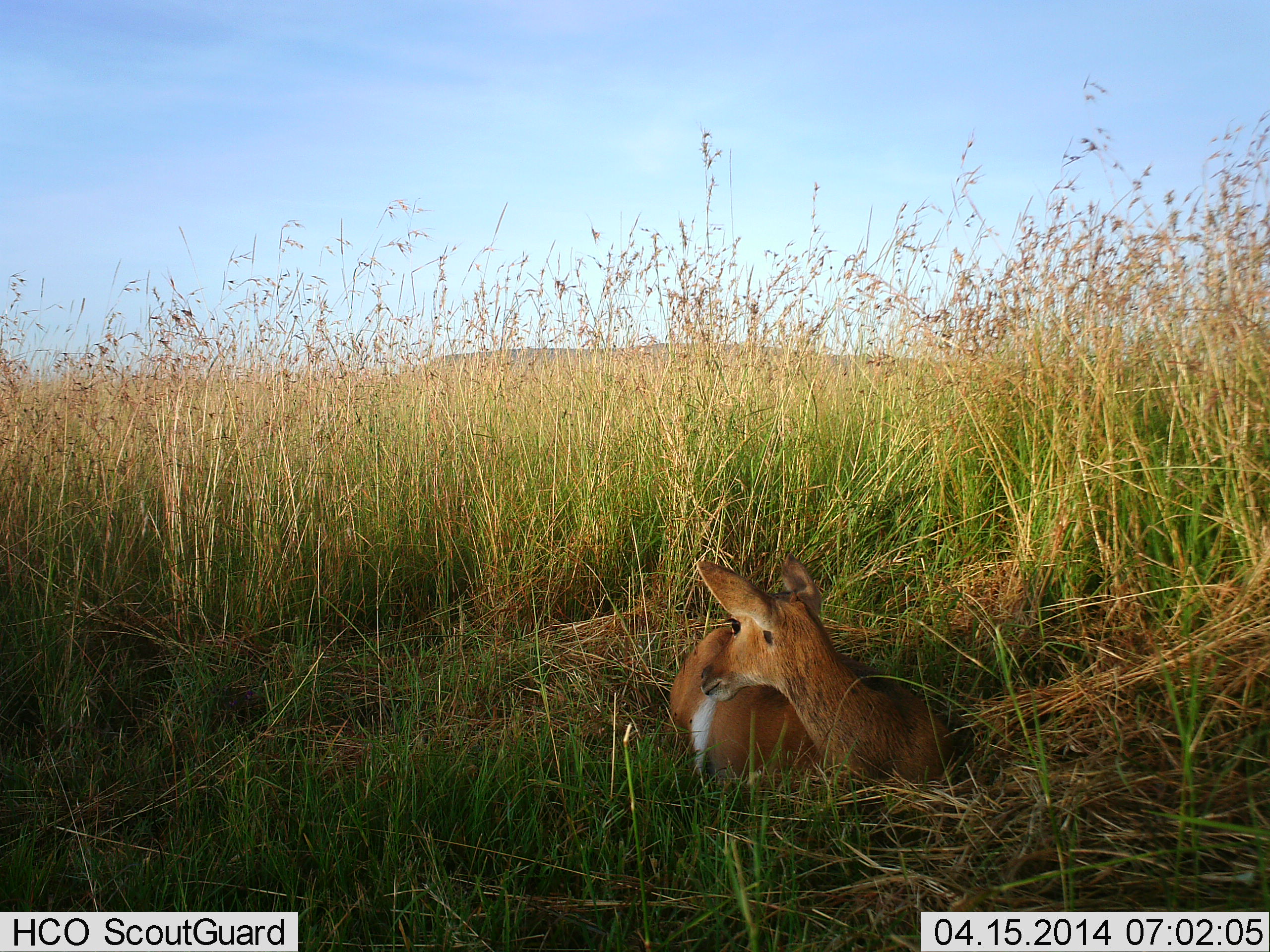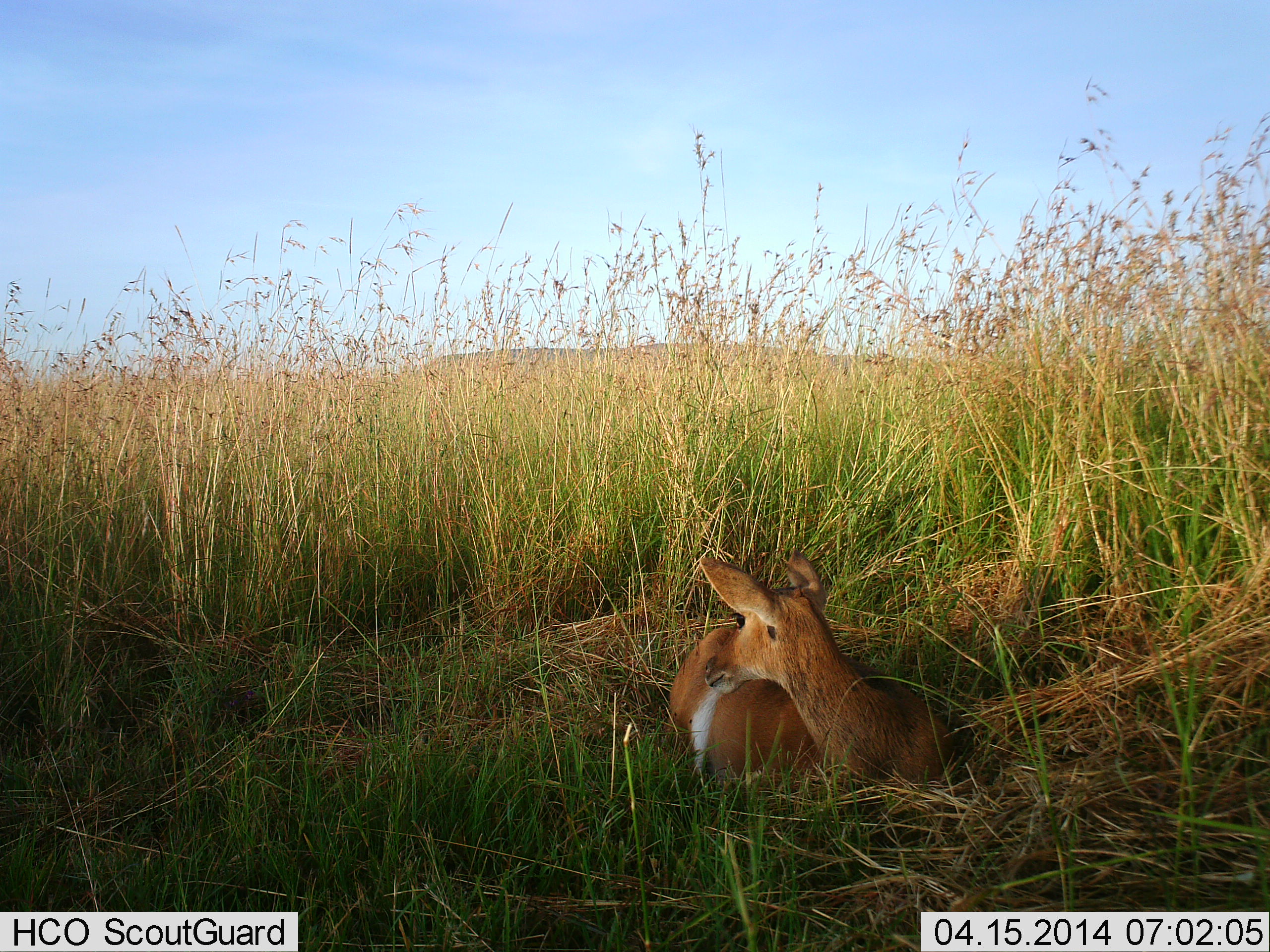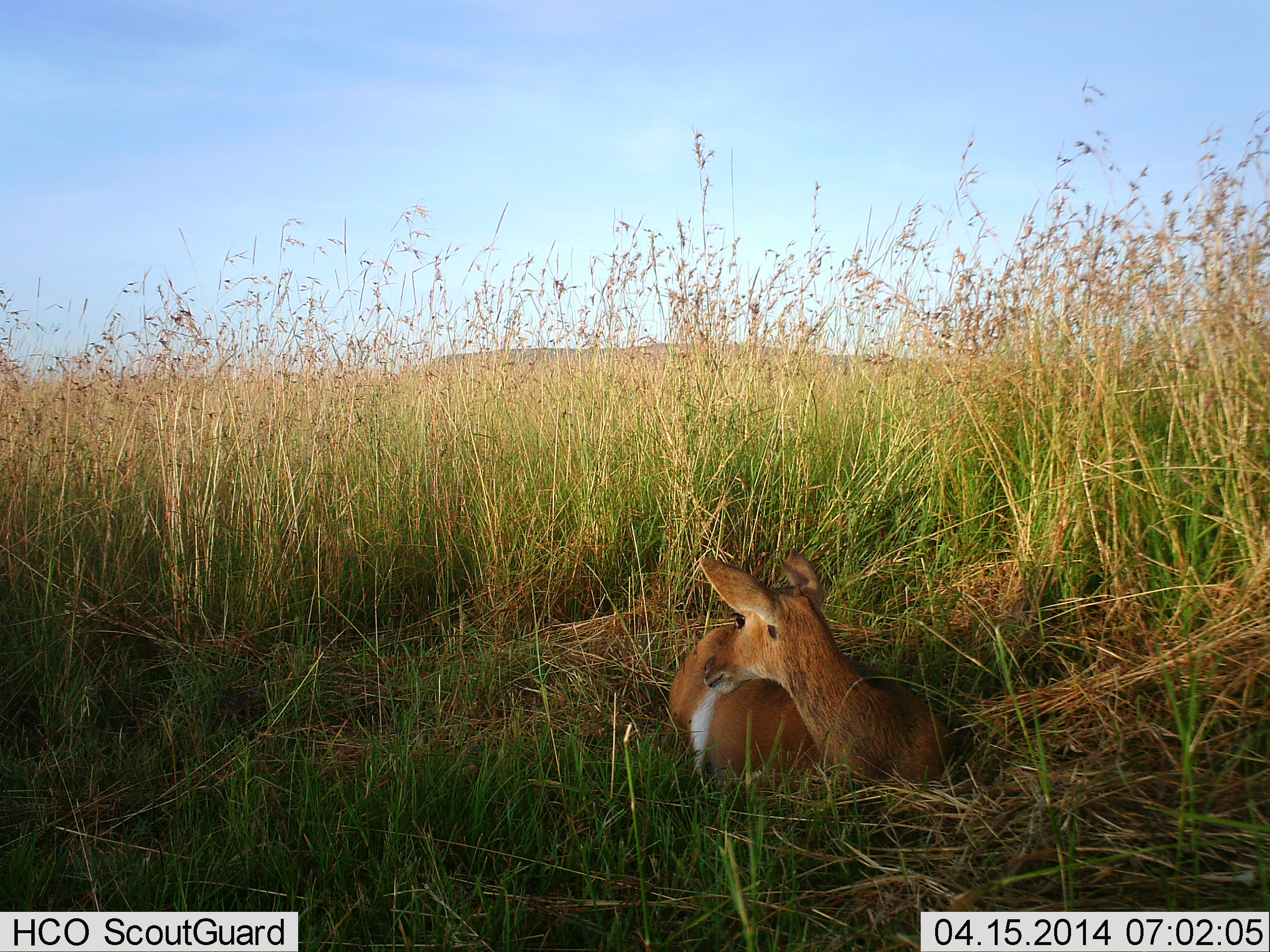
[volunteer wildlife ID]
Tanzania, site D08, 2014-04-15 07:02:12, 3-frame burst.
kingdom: Animalia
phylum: Chordata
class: Mammalia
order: Artiodactyla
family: Bovidae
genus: Redunca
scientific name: Redunca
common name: reedbuck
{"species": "reedbuck (Redunca)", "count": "1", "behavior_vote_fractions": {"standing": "0%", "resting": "100%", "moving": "0%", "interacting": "0%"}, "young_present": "0%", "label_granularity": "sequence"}